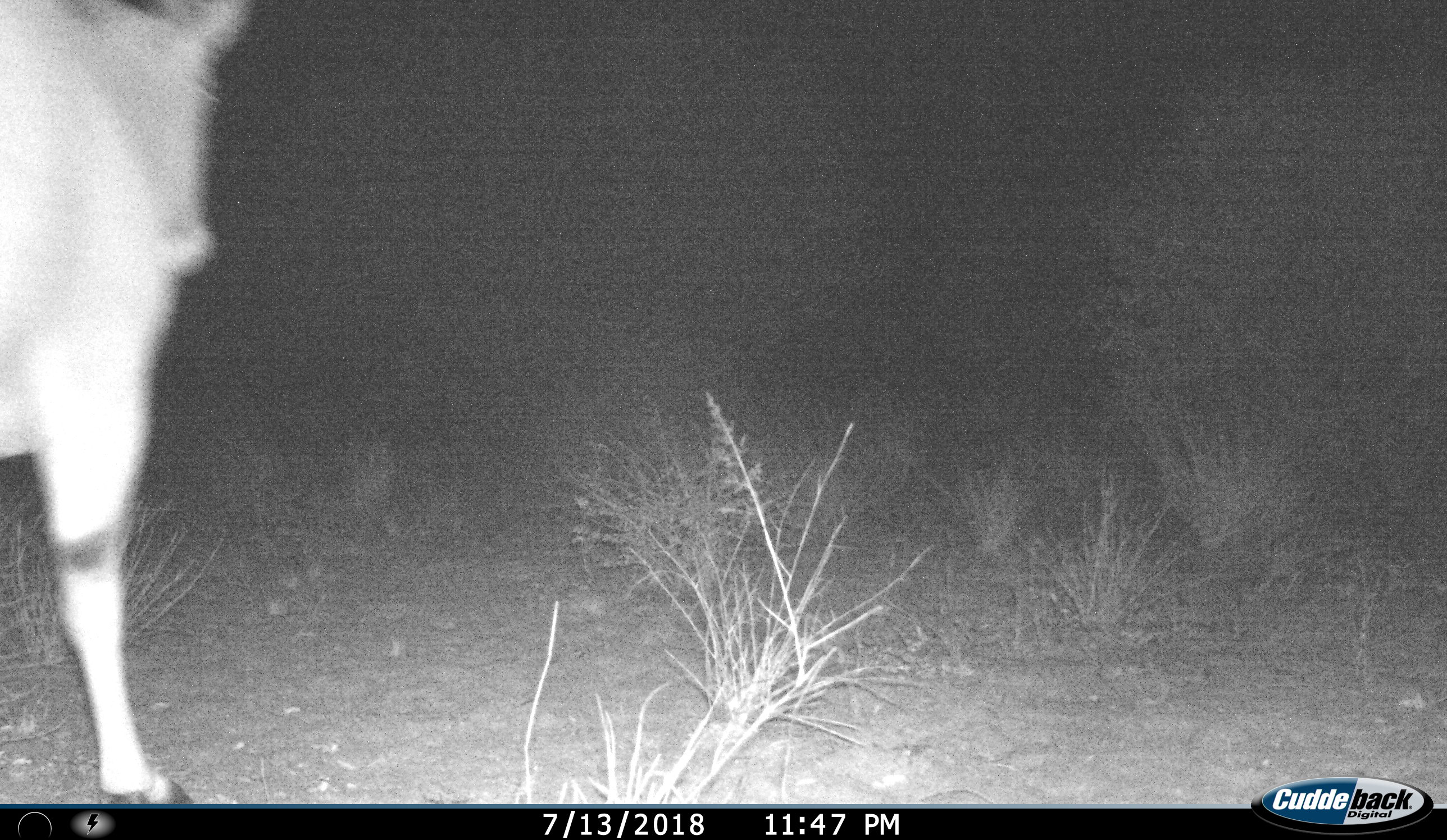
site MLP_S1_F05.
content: unidentified animal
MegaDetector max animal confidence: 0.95